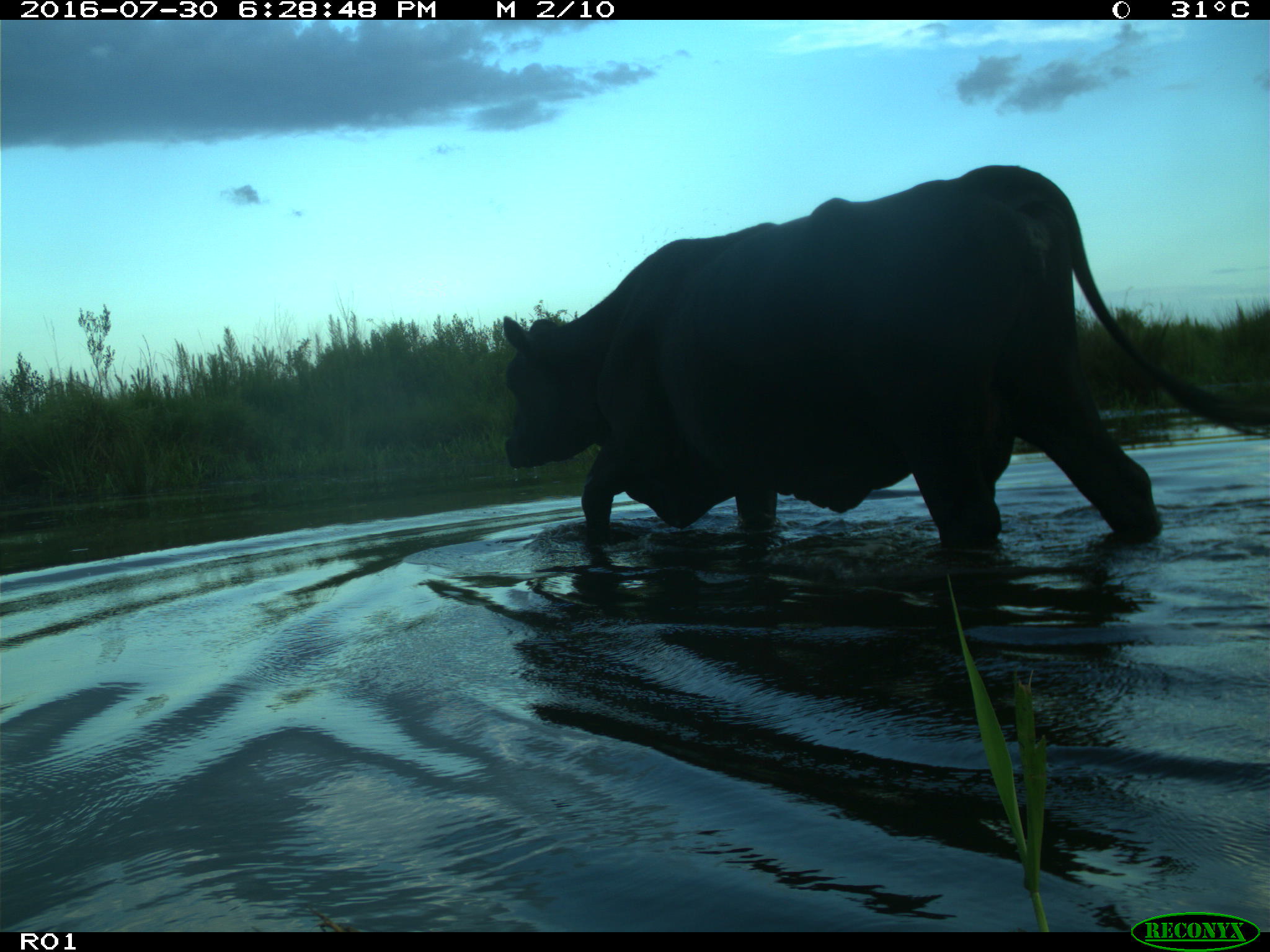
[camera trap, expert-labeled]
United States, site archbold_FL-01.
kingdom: Animalia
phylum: Chordata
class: Mammalia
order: Artiodactyla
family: Bovidae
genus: Bos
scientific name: Bos taurus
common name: domestic cow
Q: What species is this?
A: Bos taurus (domestic cow).